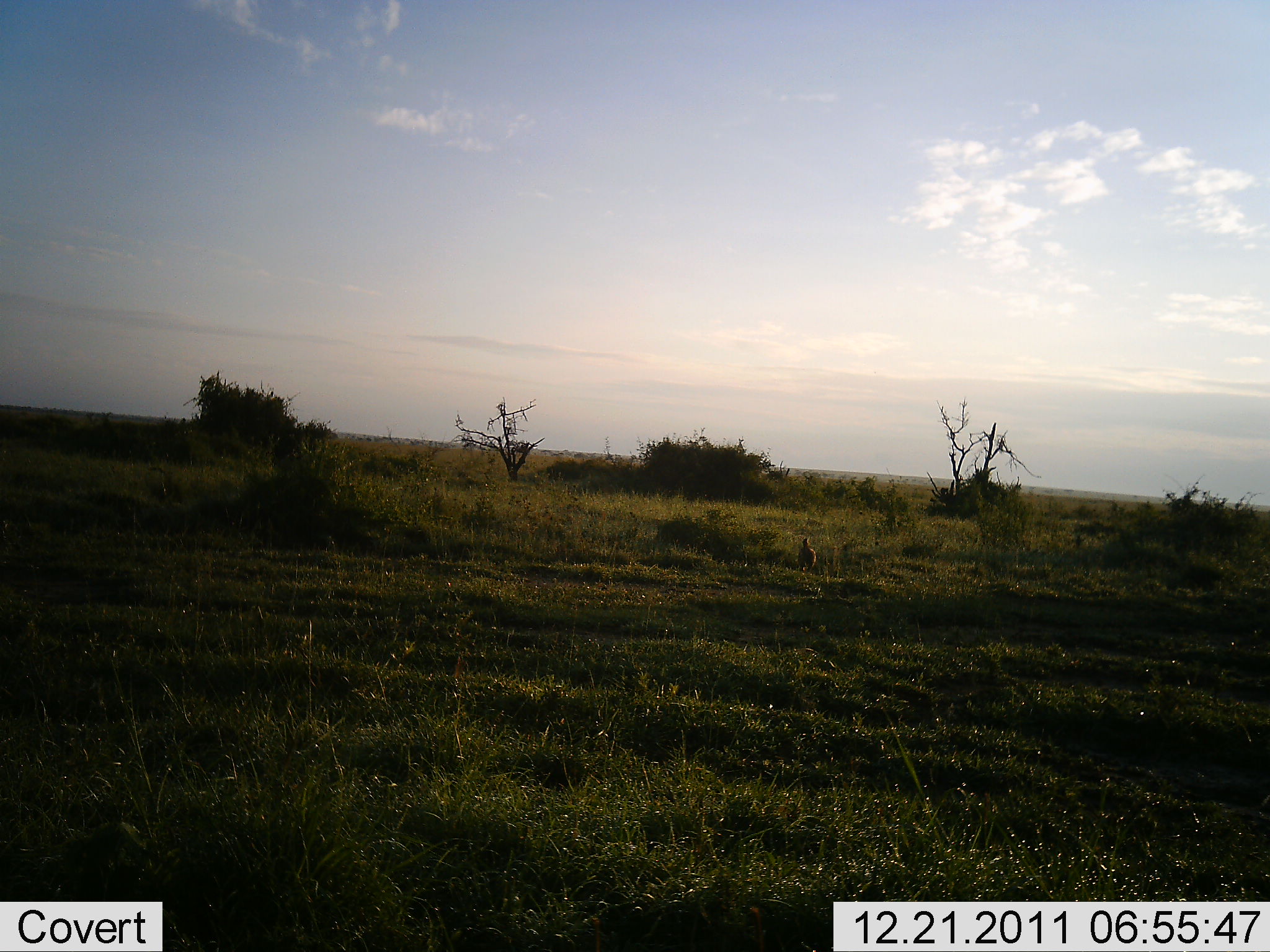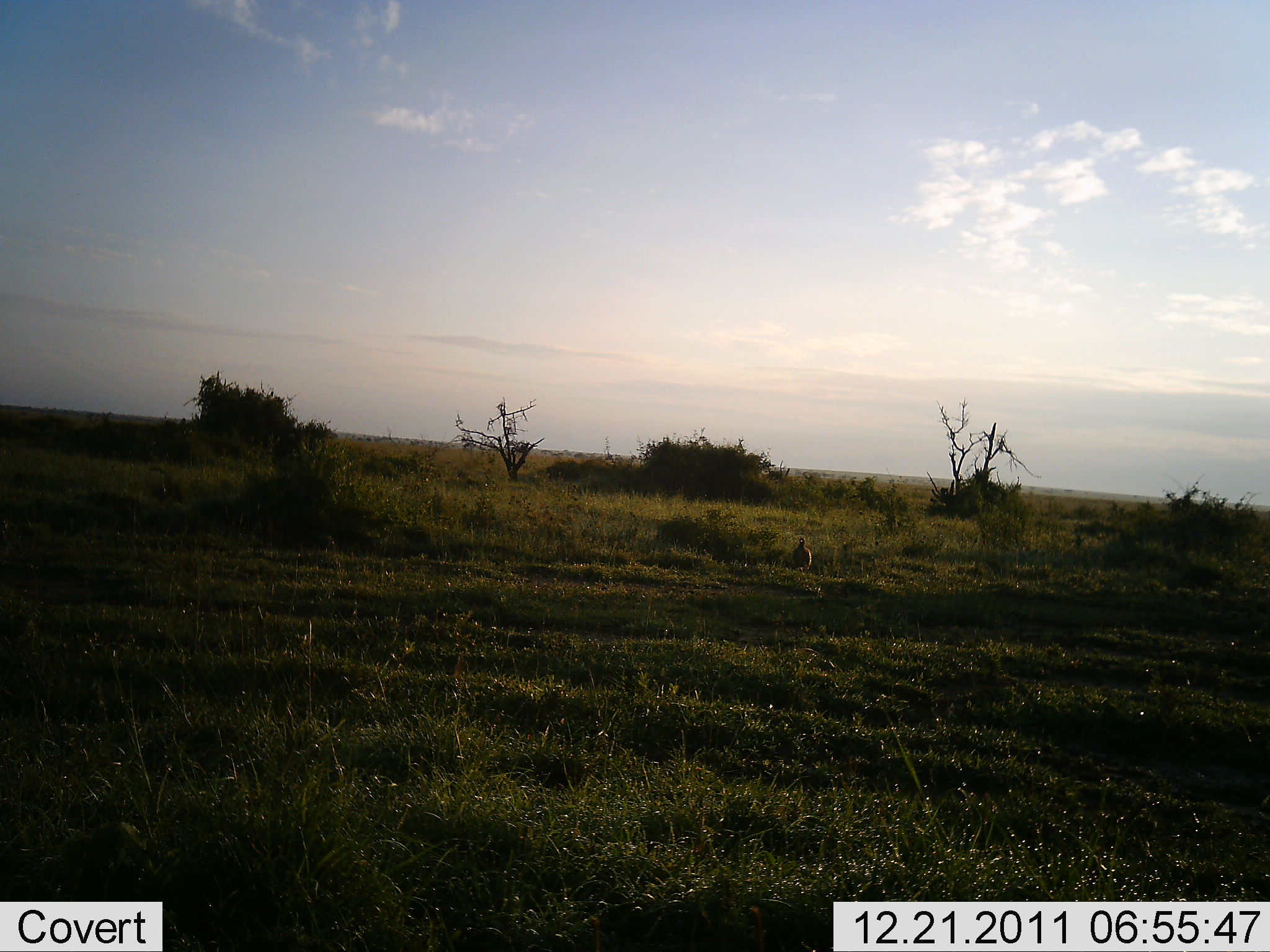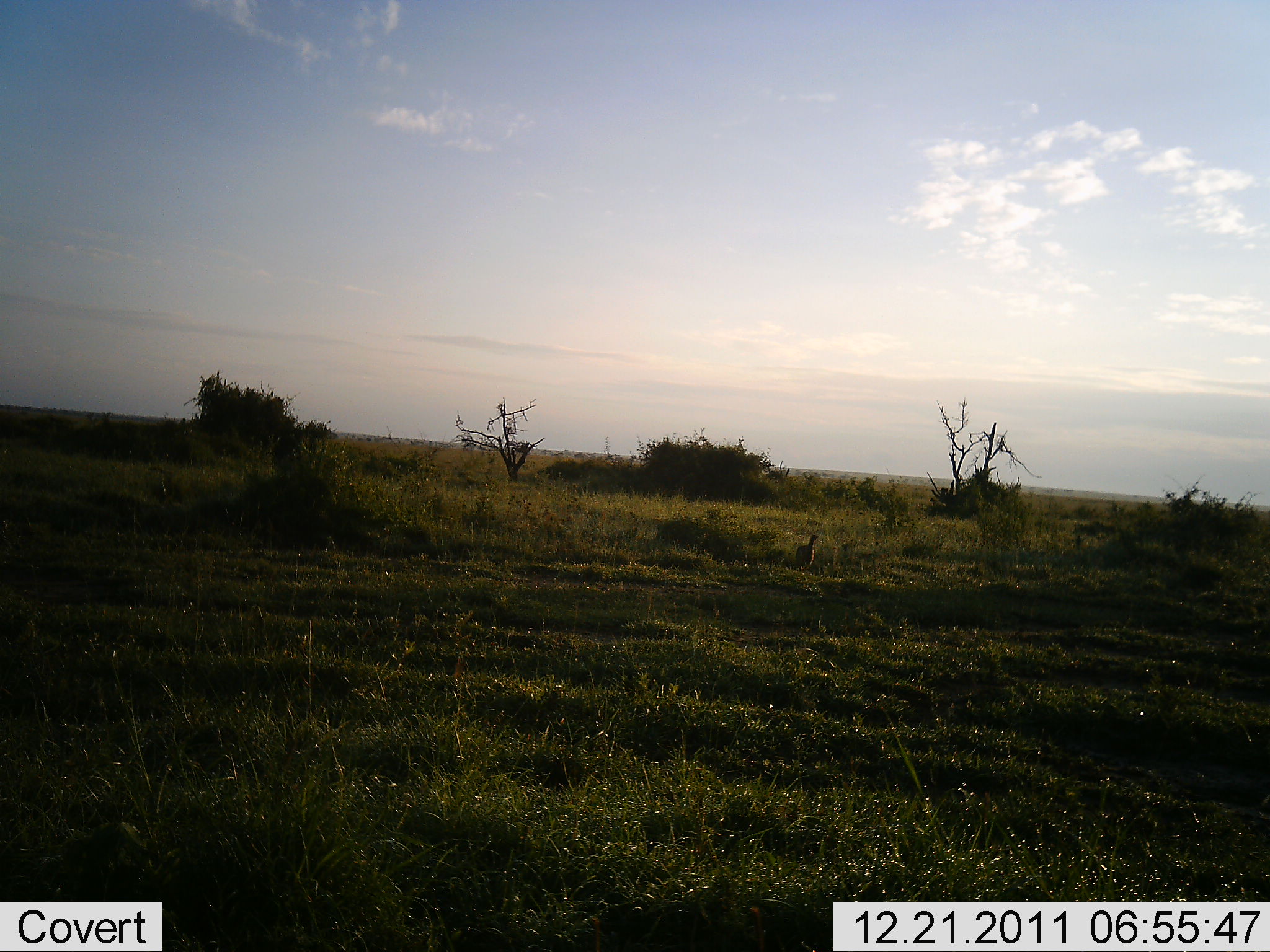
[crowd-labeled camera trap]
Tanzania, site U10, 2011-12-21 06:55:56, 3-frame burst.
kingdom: Animalia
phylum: Chordata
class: Aves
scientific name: Aves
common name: bird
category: otherbird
Otherbird (bird) (Aves), count 1. Behavior (volunteer vote fractions): standing 67%, resting 11%, moving 22%, interacting 0%. Young present (vote fraction): 0%. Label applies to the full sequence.